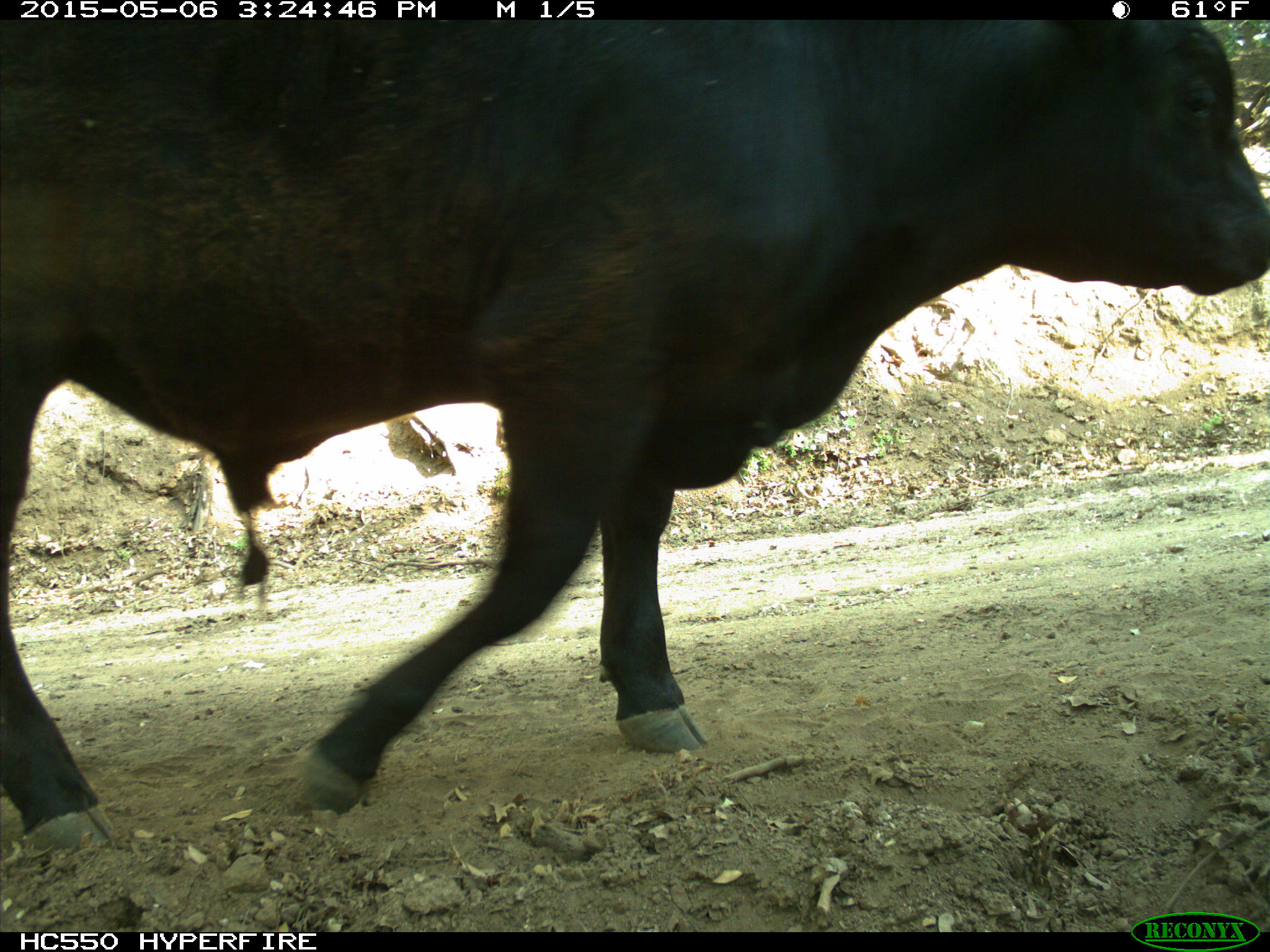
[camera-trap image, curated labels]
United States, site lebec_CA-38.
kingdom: Animalia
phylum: Chordata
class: Mammalia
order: Artiodactyla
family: Bovidae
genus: Bos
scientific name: Bos taurus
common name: domestic cow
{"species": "Bos taurus (domestic cow)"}